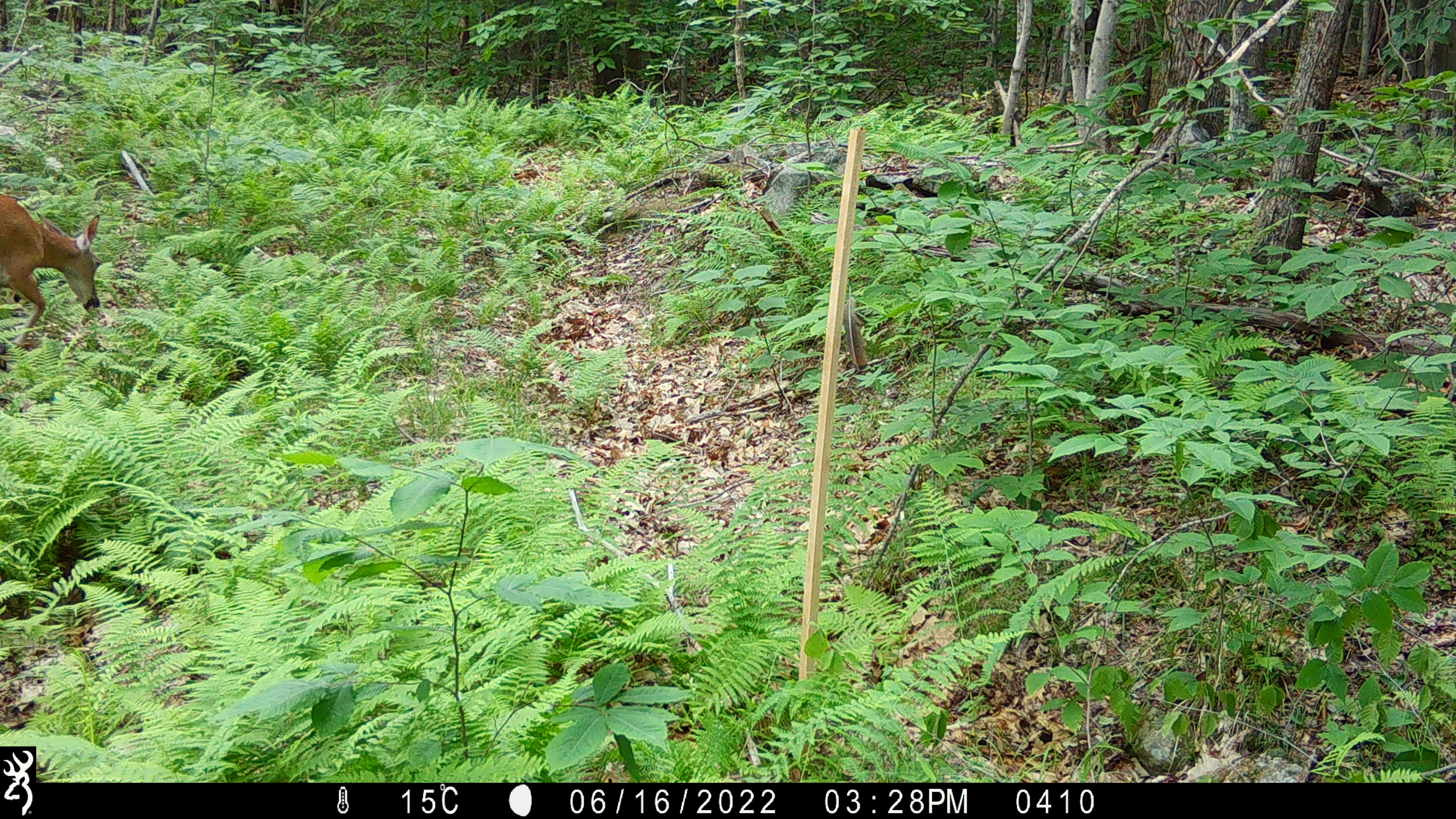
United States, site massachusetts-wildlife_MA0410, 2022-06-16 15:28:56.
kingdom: Animalia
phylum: Chordata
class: Mammalia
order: Artiodactyla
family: Cervidae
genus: Odocoileus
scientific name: Odocoileus virginianus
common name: white-tailed deer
White-tailed deer (Odocoileus virginianus).